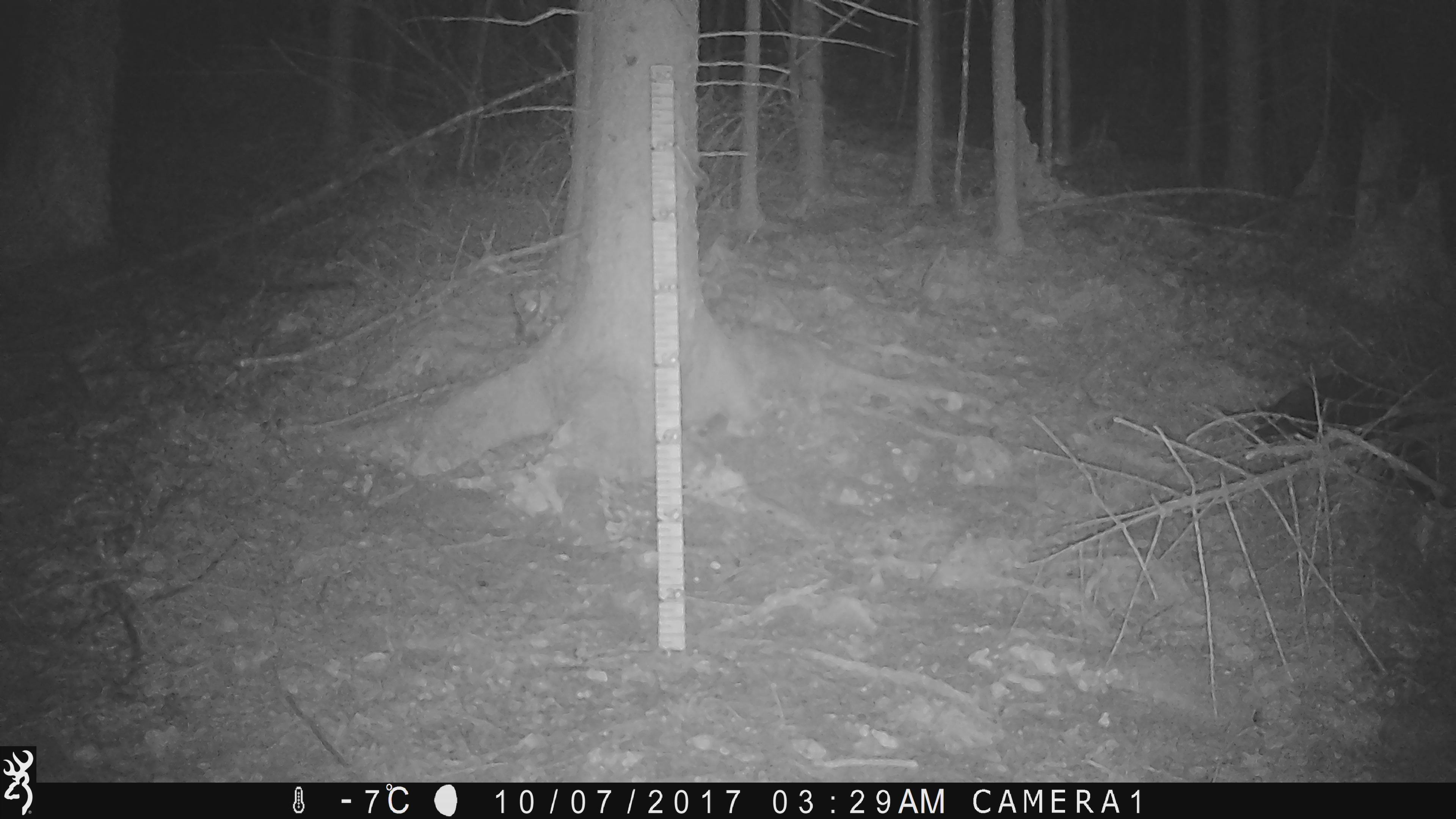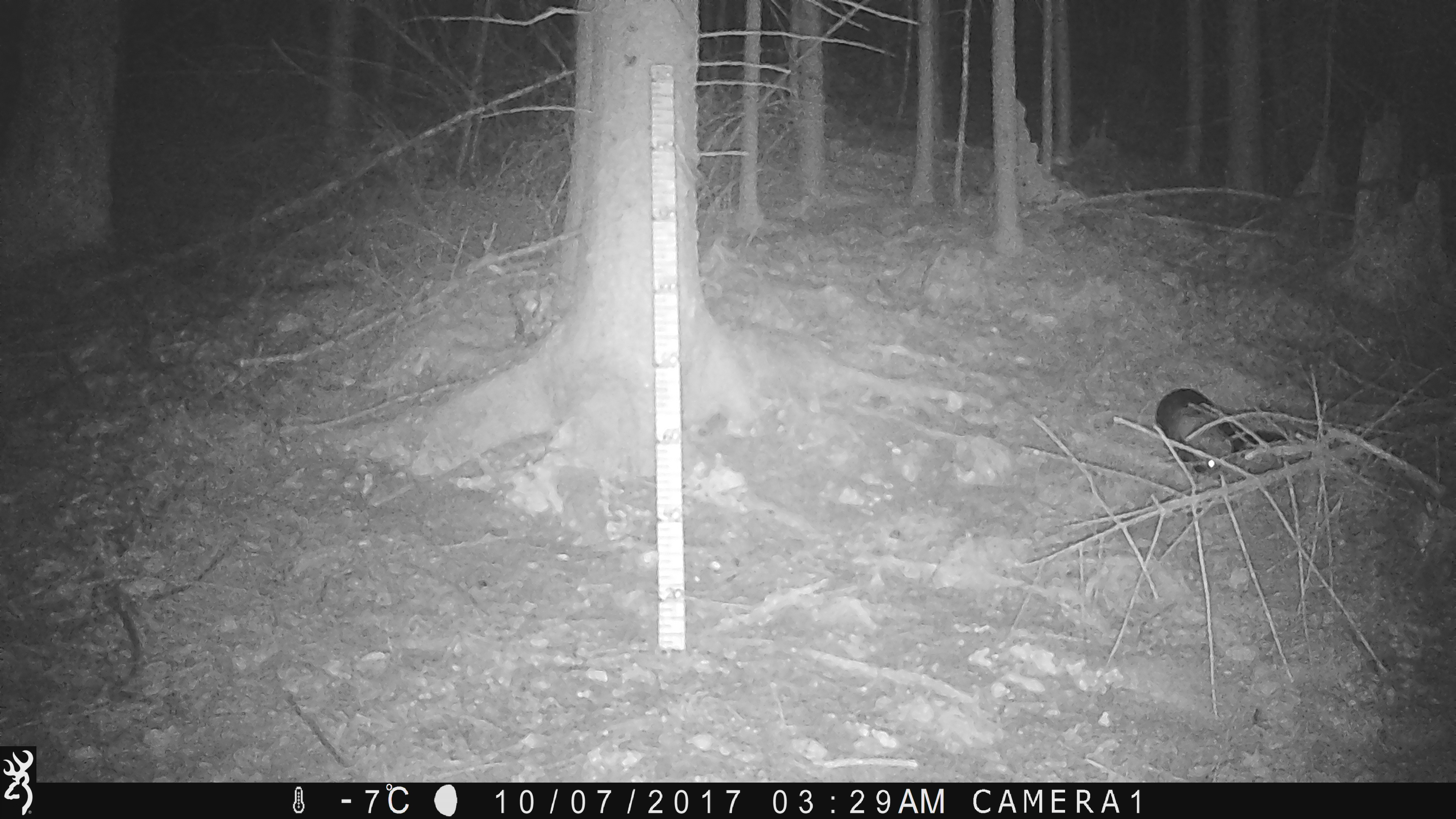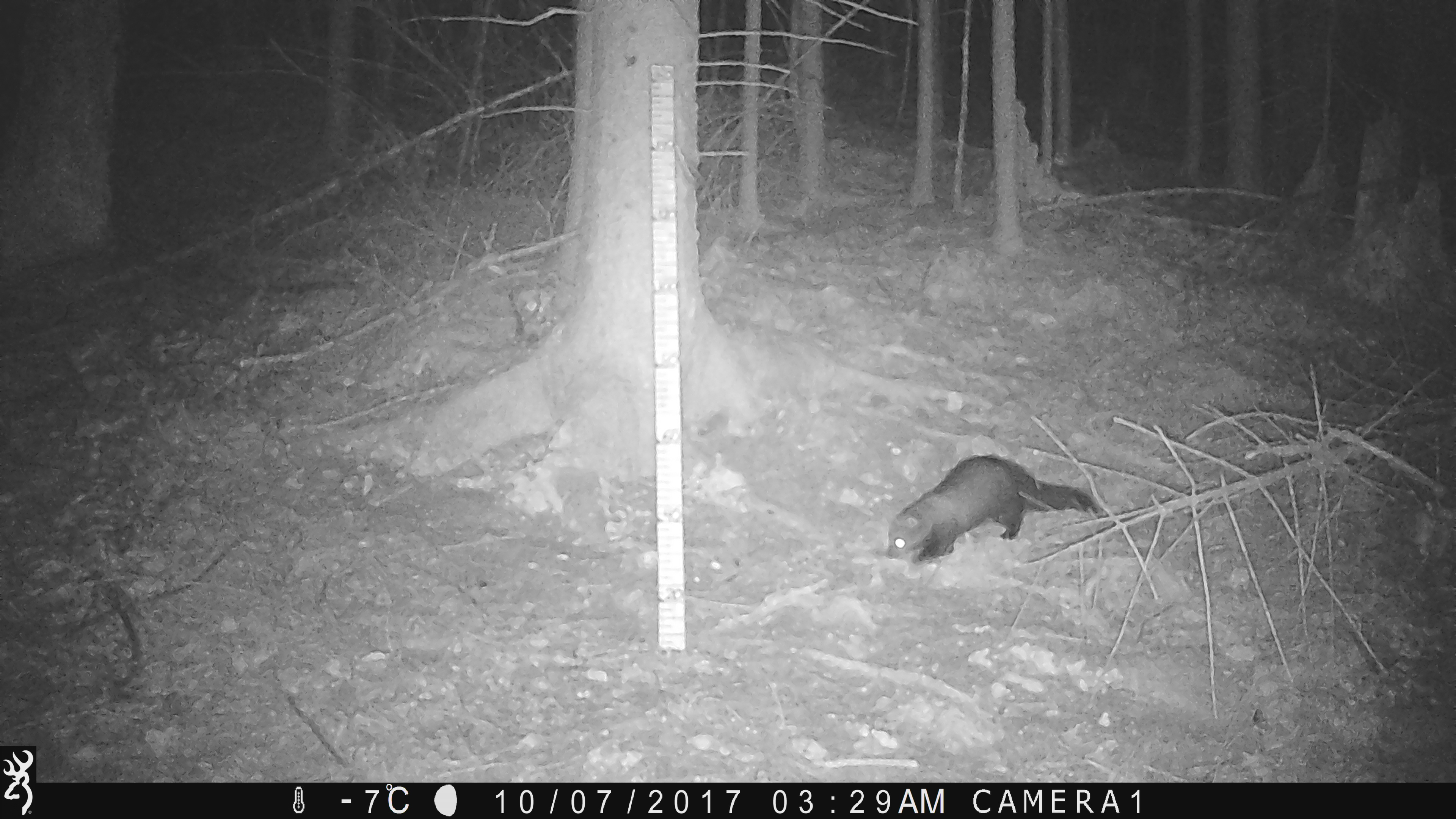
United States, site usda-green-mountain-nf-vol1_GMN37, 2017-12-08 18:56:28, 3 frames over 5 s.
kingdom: Animalia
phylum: Chordata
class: Mammalia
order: Carnivora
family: Mustelidae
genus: Pekania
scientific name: Pekania pennanti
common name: fisher